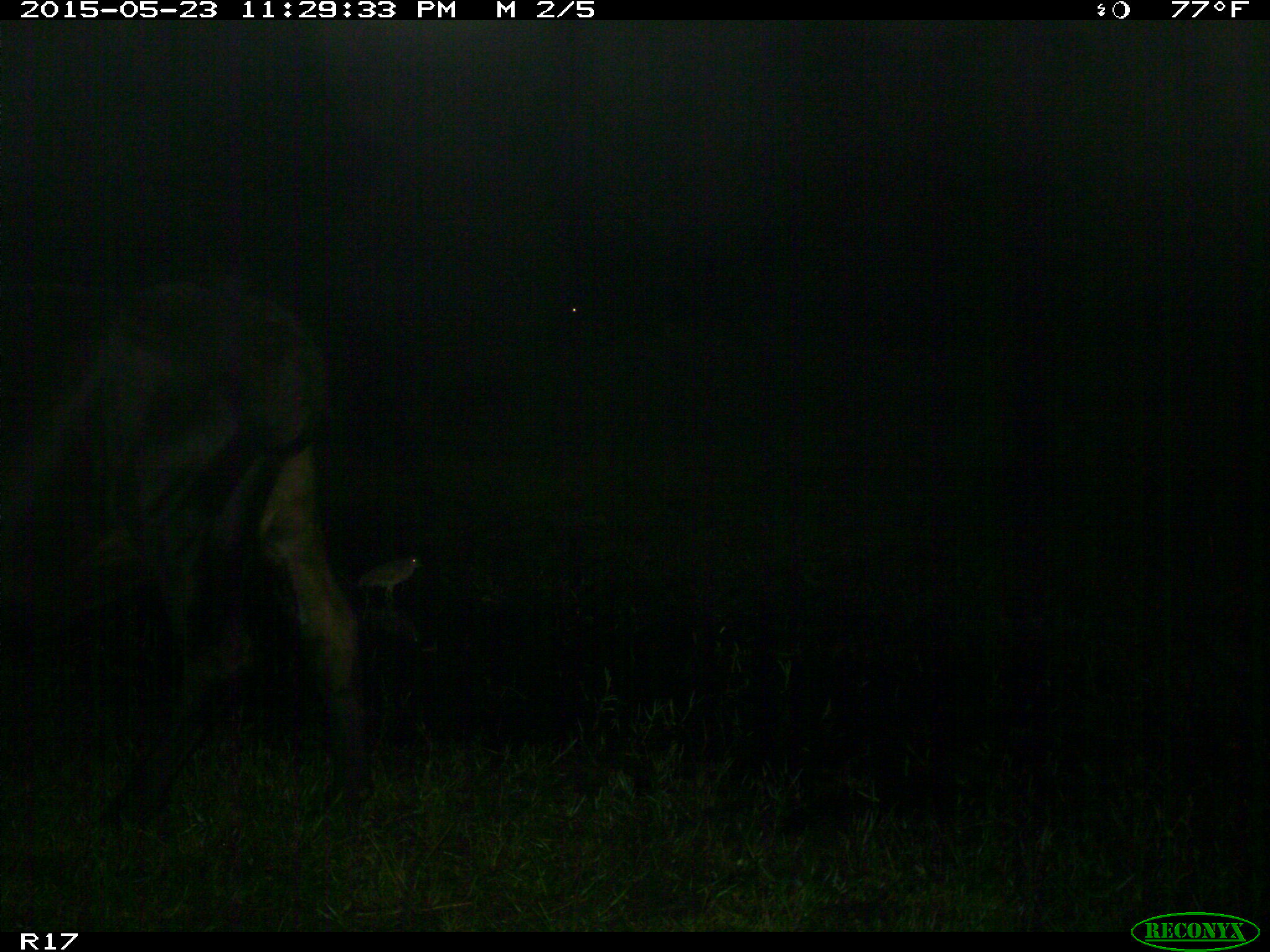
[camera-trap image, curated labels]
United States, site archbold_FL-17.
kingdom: Animalia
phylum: Chordata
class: Mammalia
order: Artiodactyla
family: Bovidae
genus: Bos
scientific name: Bos taurus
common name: domestic cow